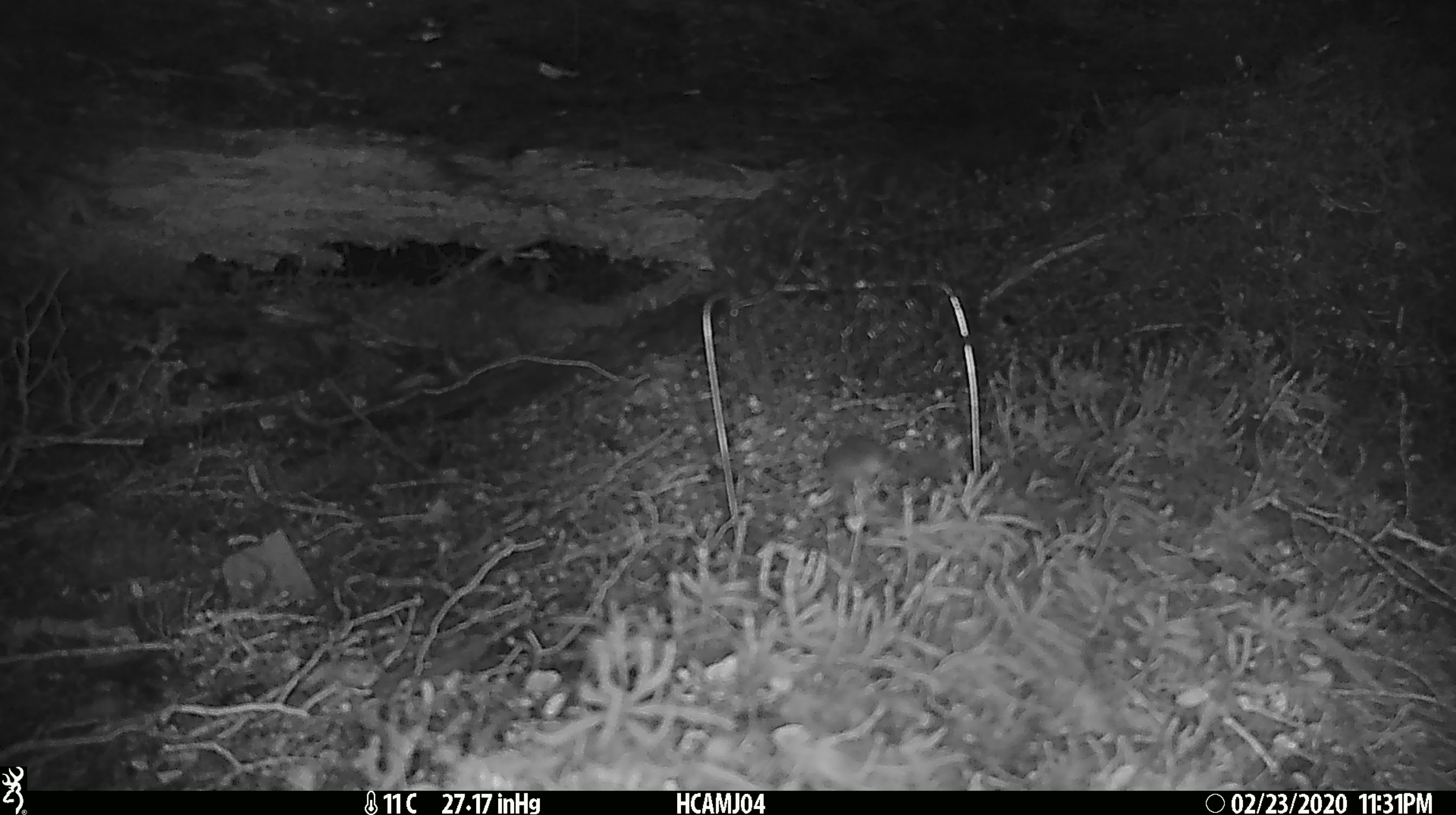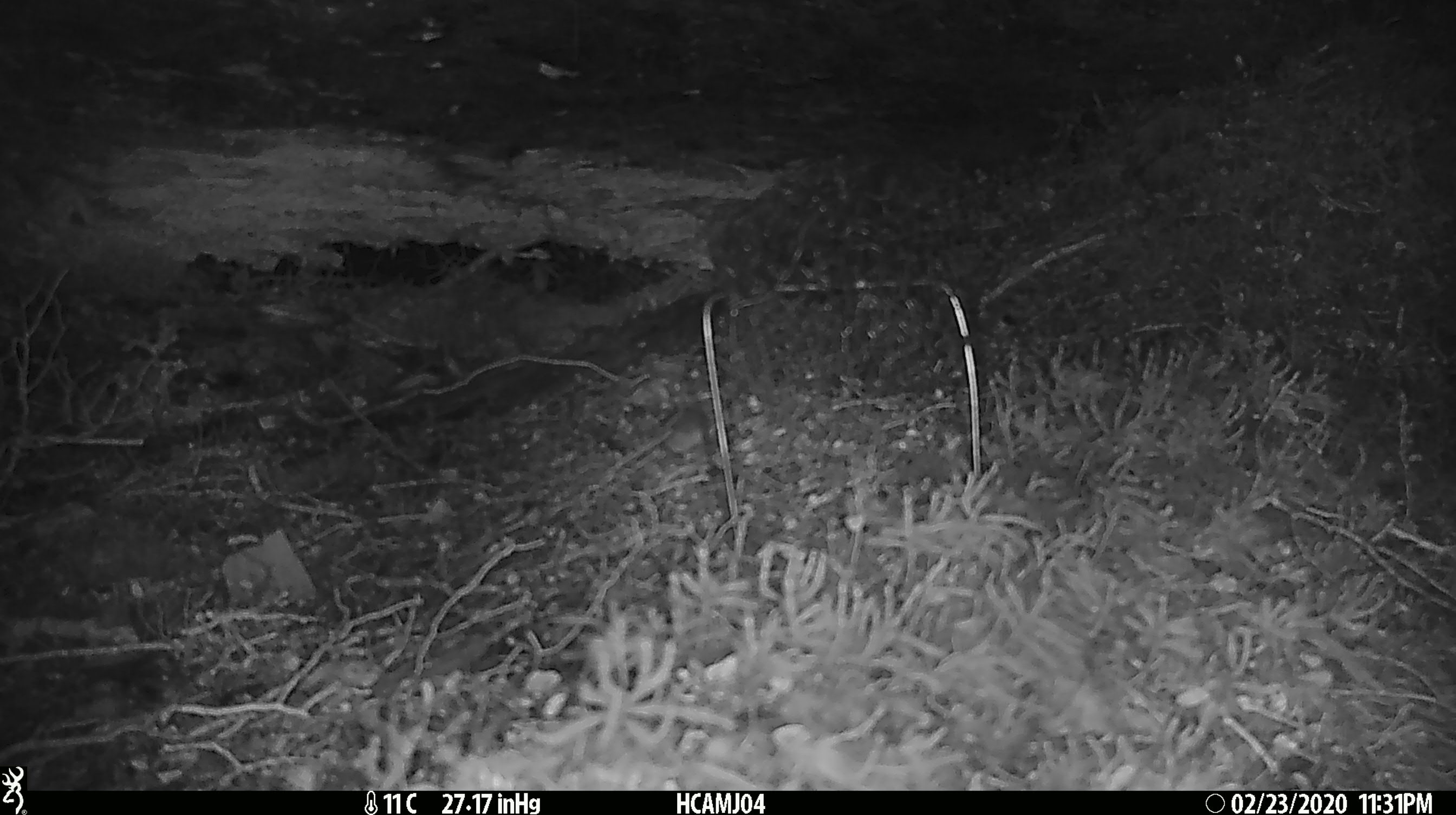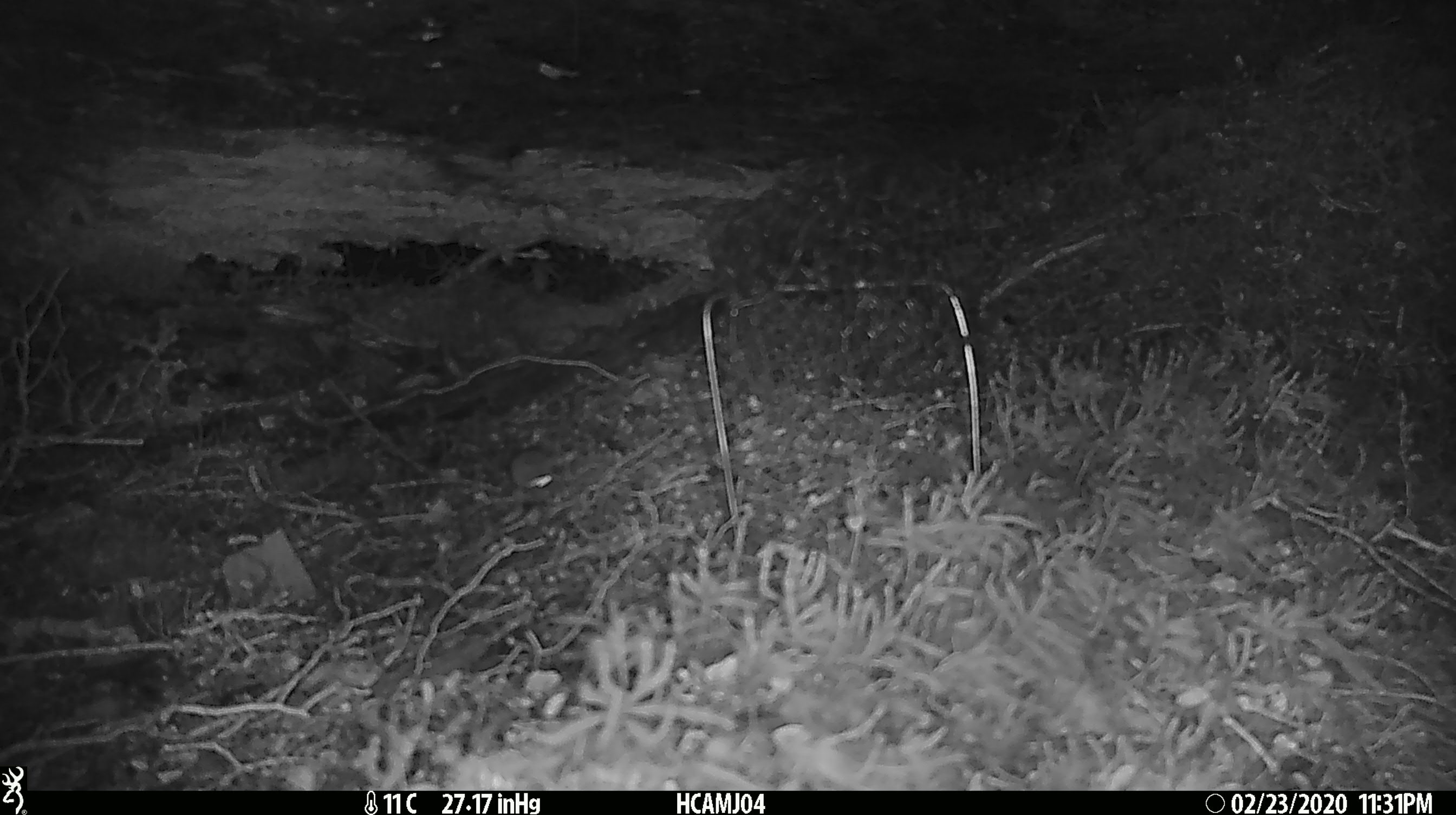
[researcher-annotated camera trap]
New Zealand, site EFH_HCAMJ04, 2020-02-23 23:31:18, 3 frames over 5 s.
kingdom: Animalia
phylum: Chordata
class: Mammalia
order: Rodentia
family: Muridae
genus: Mus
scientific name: Mus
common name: mouse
Mouse (Mus).